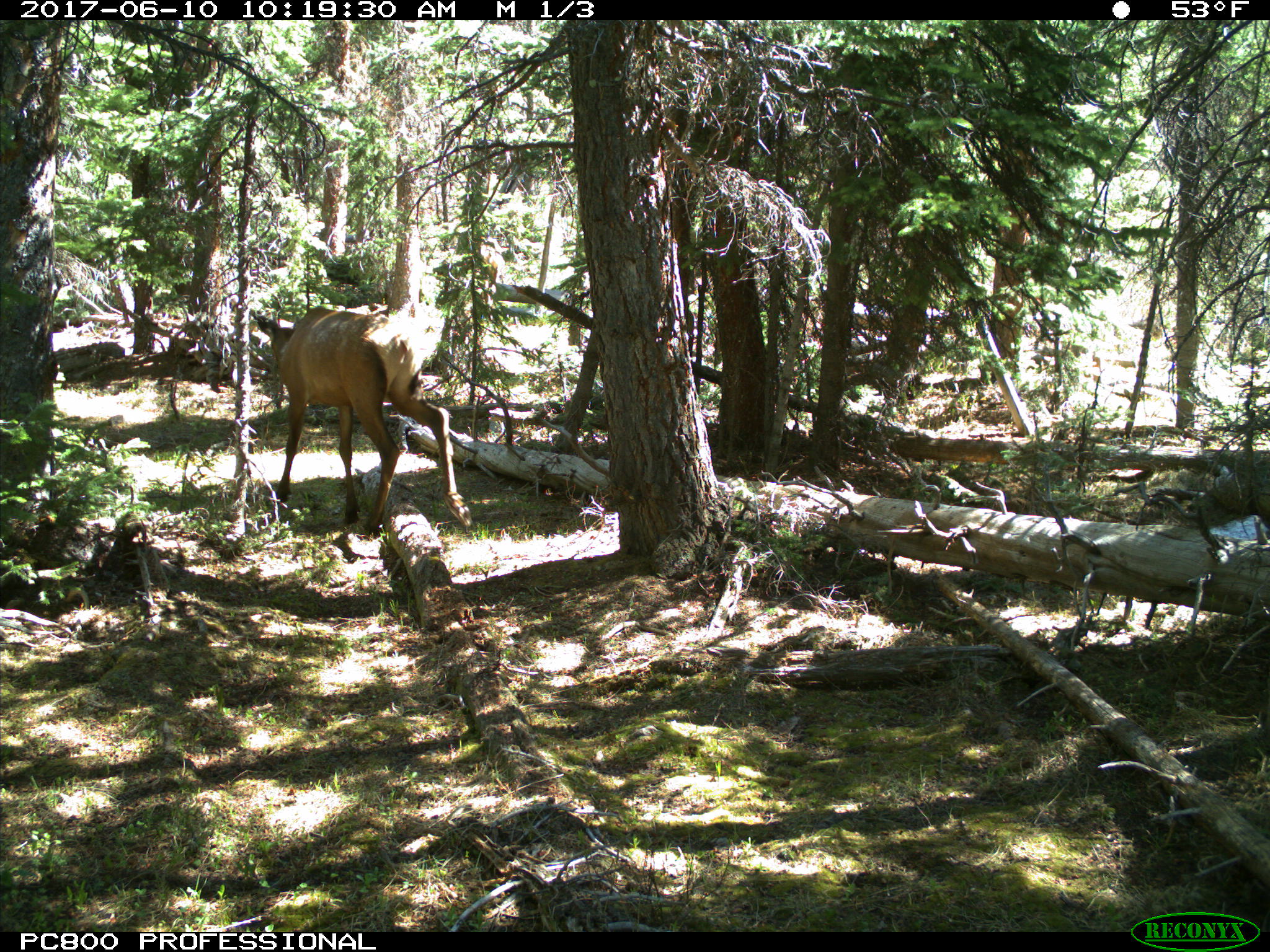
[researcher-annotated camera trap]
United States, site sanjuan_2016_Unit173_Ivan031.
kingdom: Animalia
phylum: Chordata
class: Mammalia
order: Artiodactyla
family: Cervidae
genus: Cervus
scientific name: Cervus elaphus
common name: red deer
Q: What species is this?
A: Cervus elaphus (red deer).